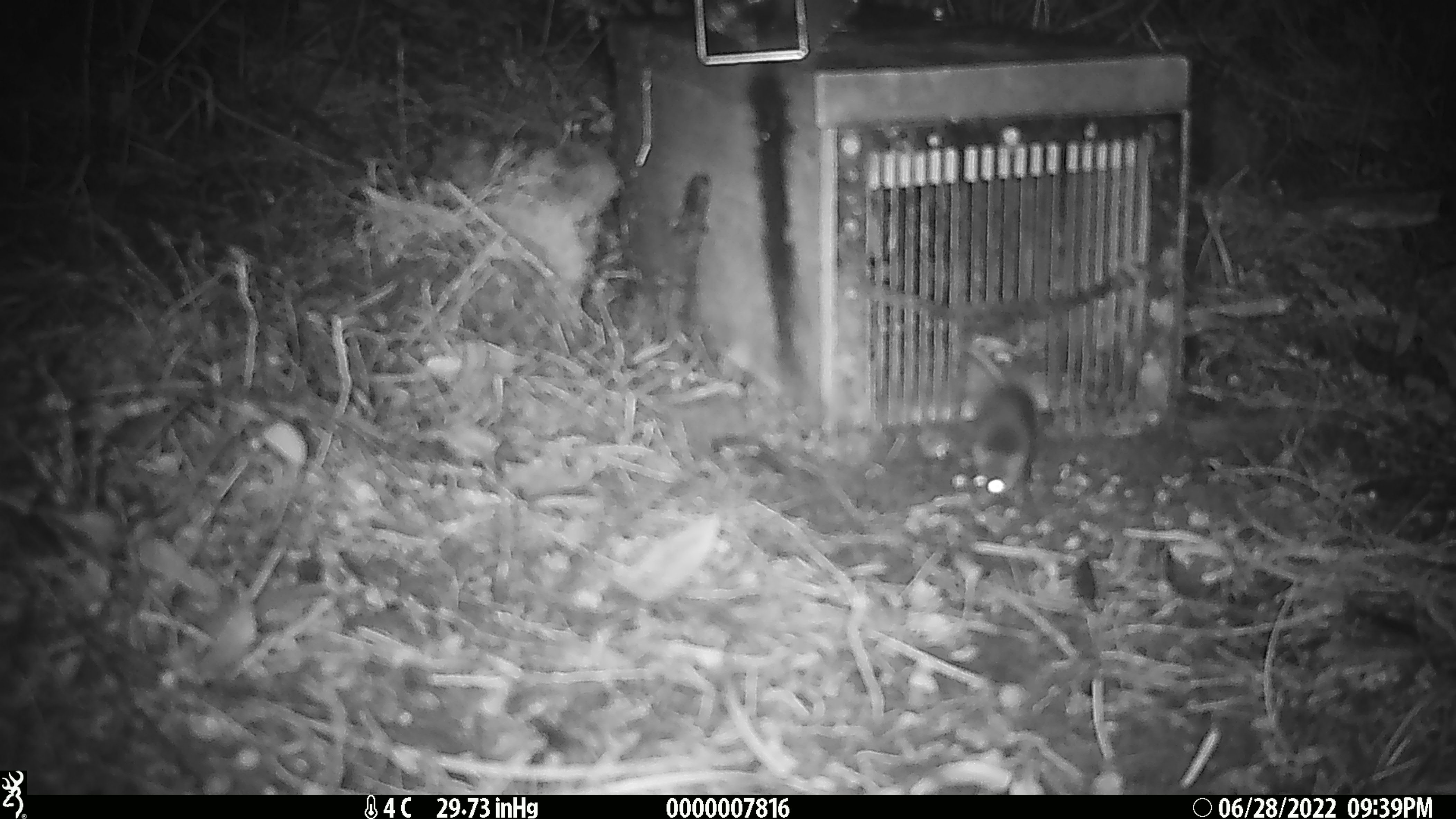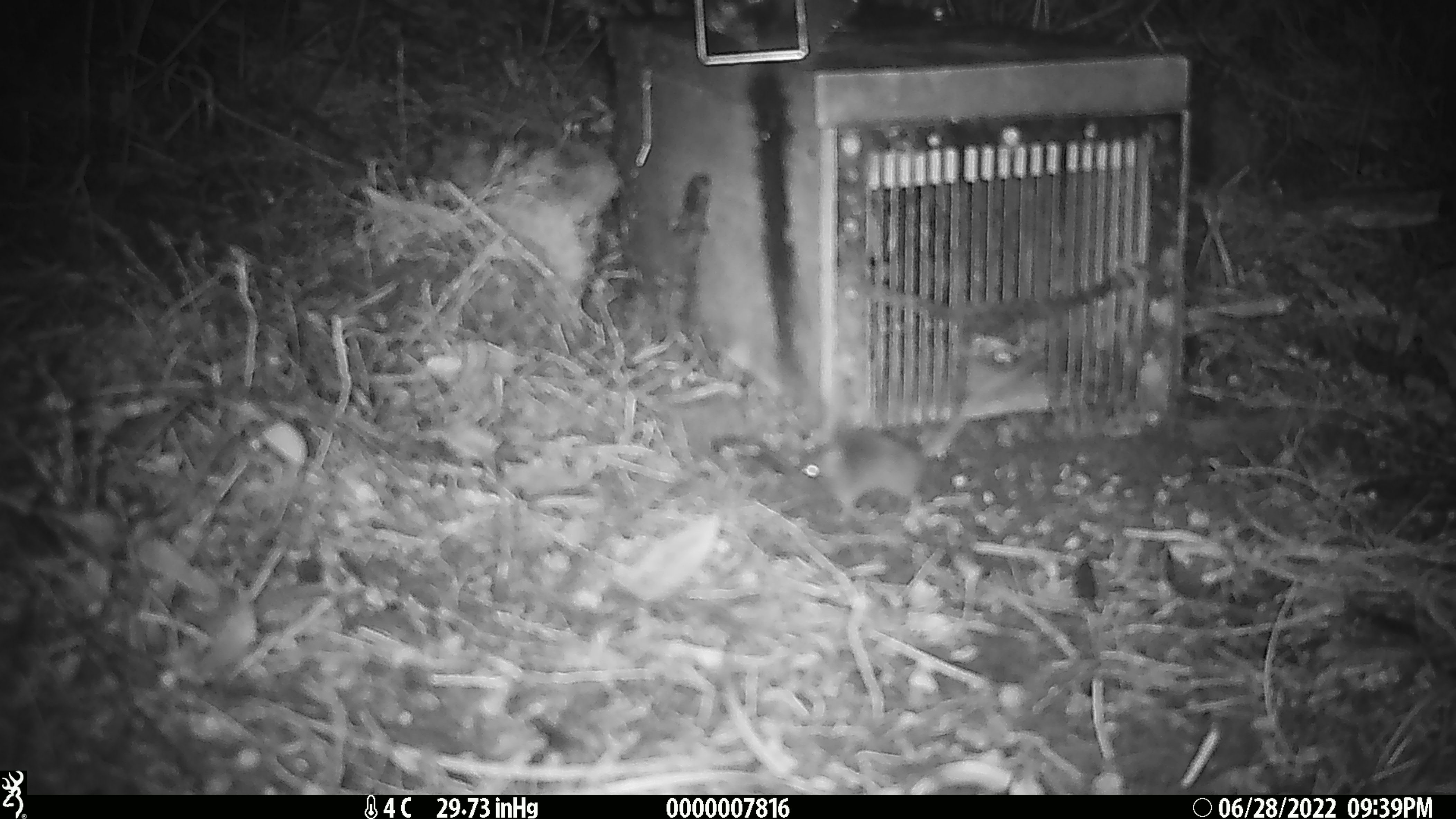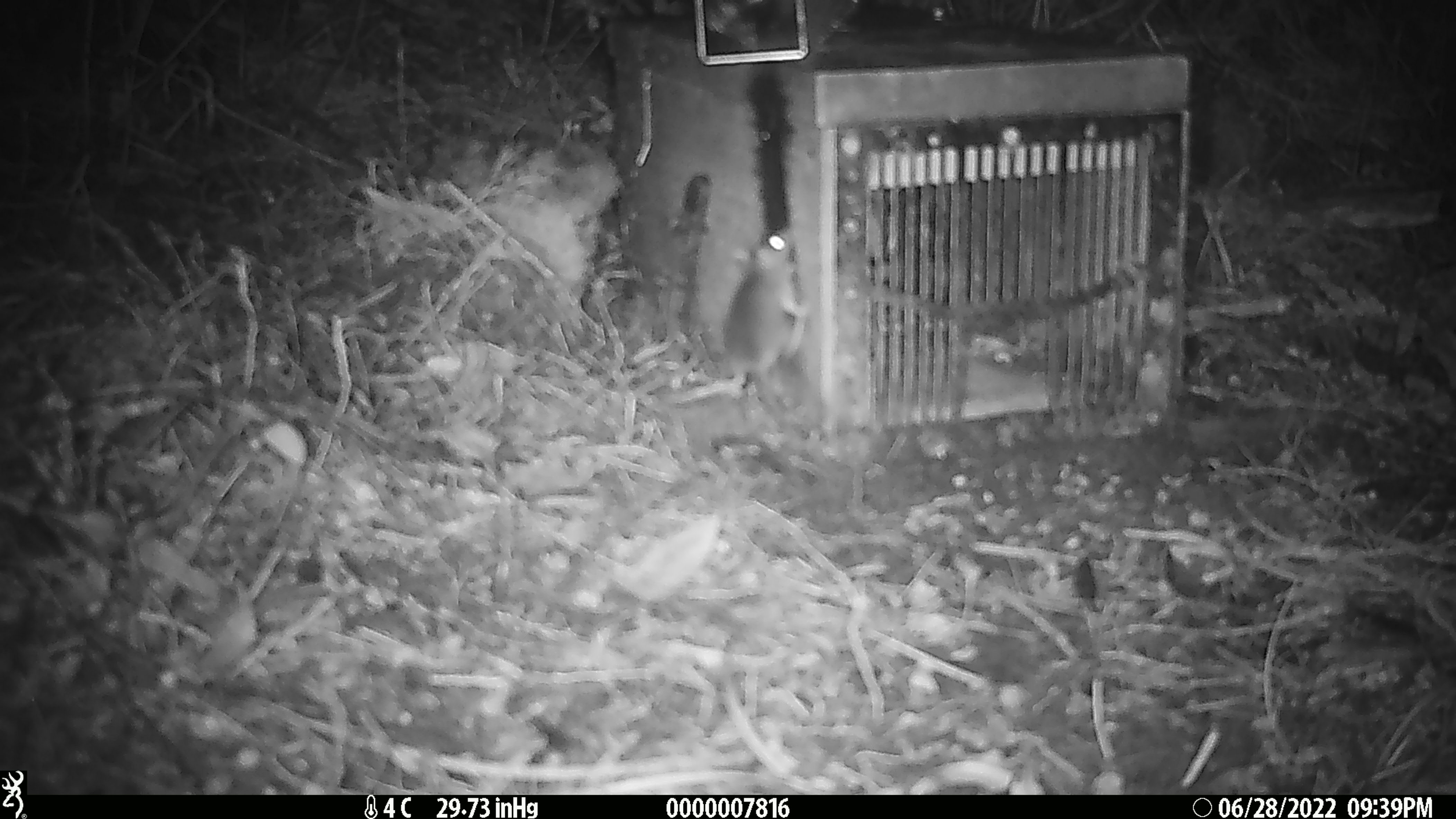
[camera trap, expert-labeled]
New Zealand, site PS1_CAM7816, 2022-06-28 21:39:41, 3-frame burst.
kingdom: Animalia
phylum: Chordata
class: Mammalia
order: Rodentia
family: Muridae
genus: Mus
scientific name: Mus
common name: mouse